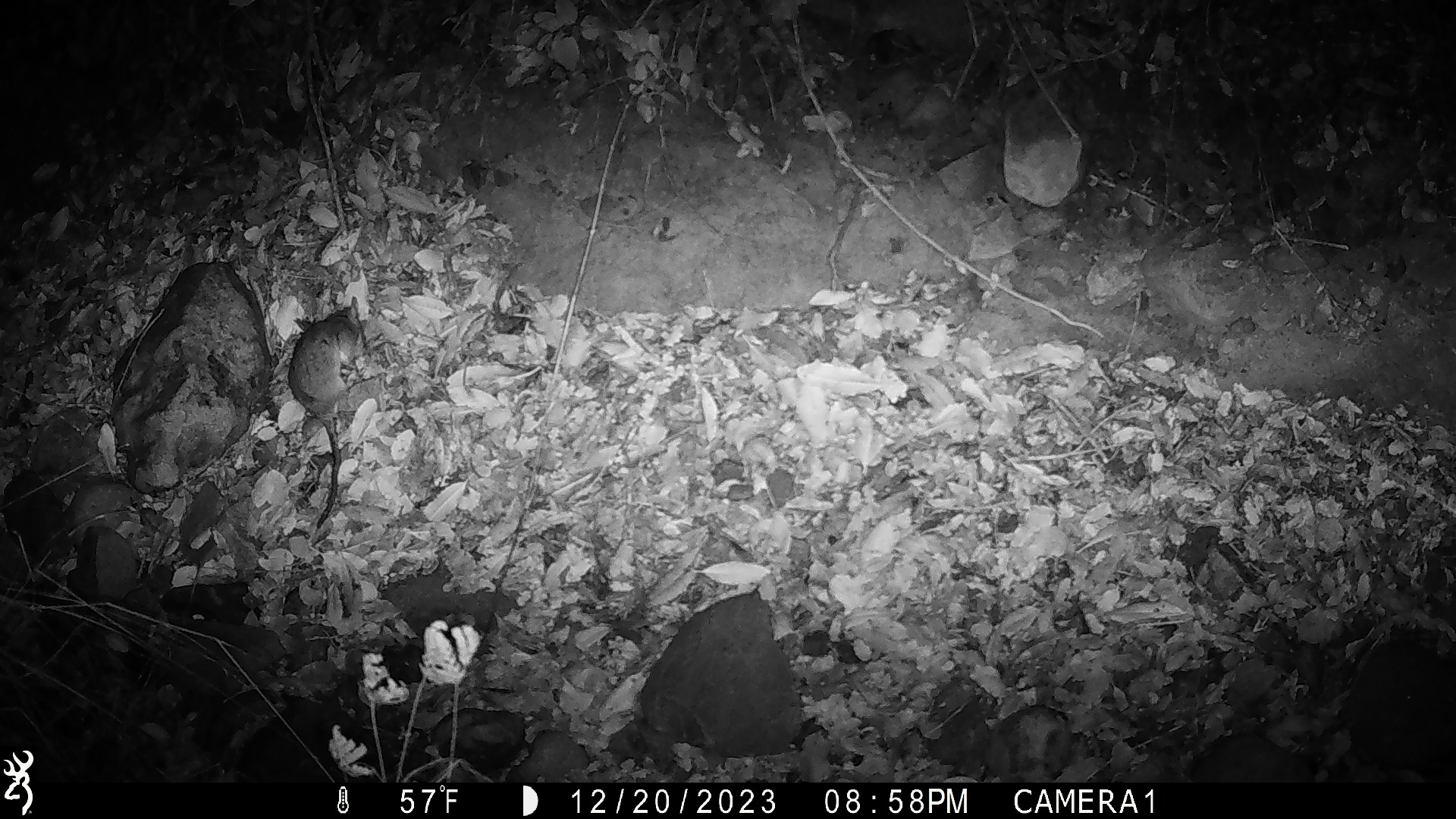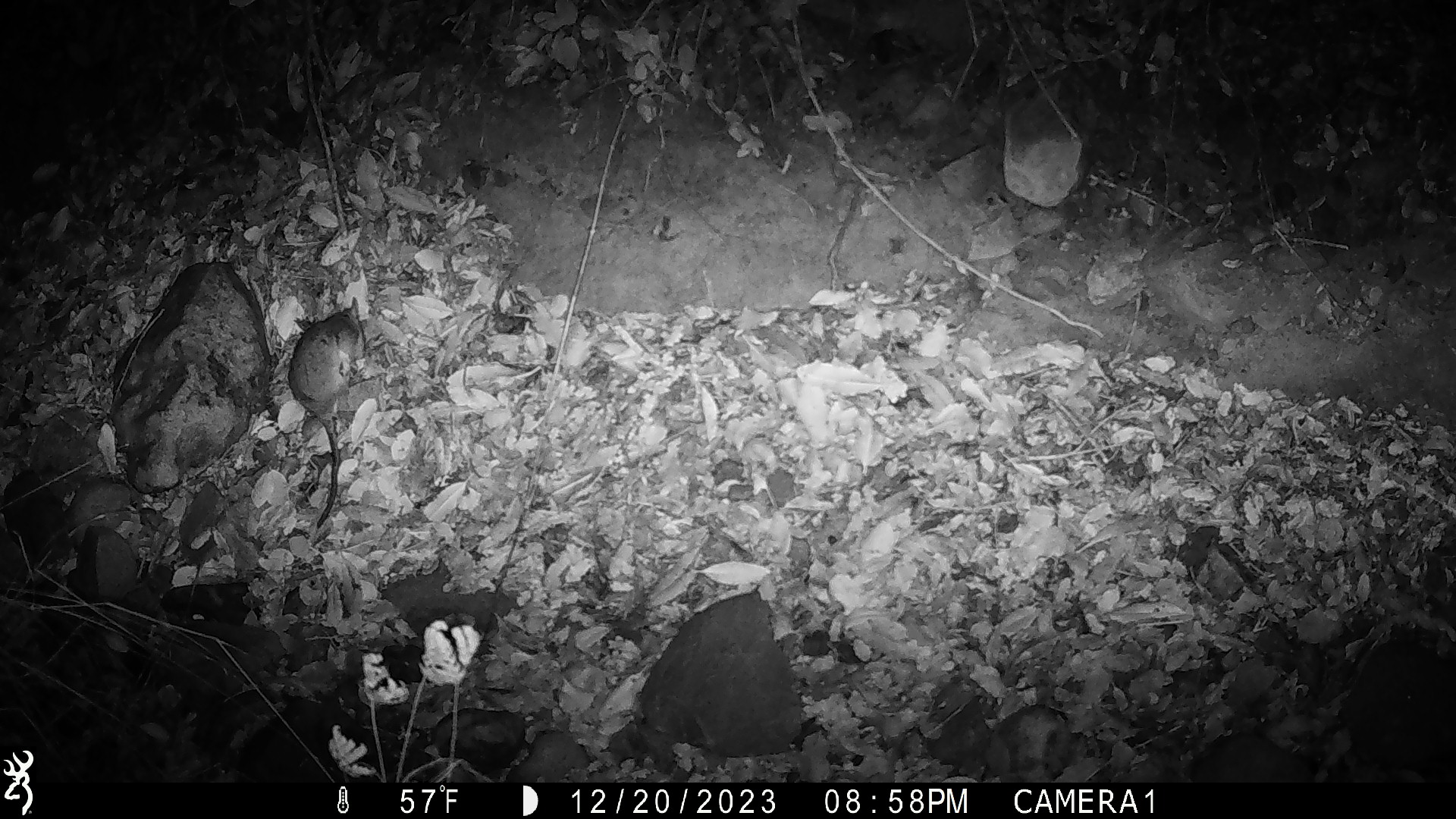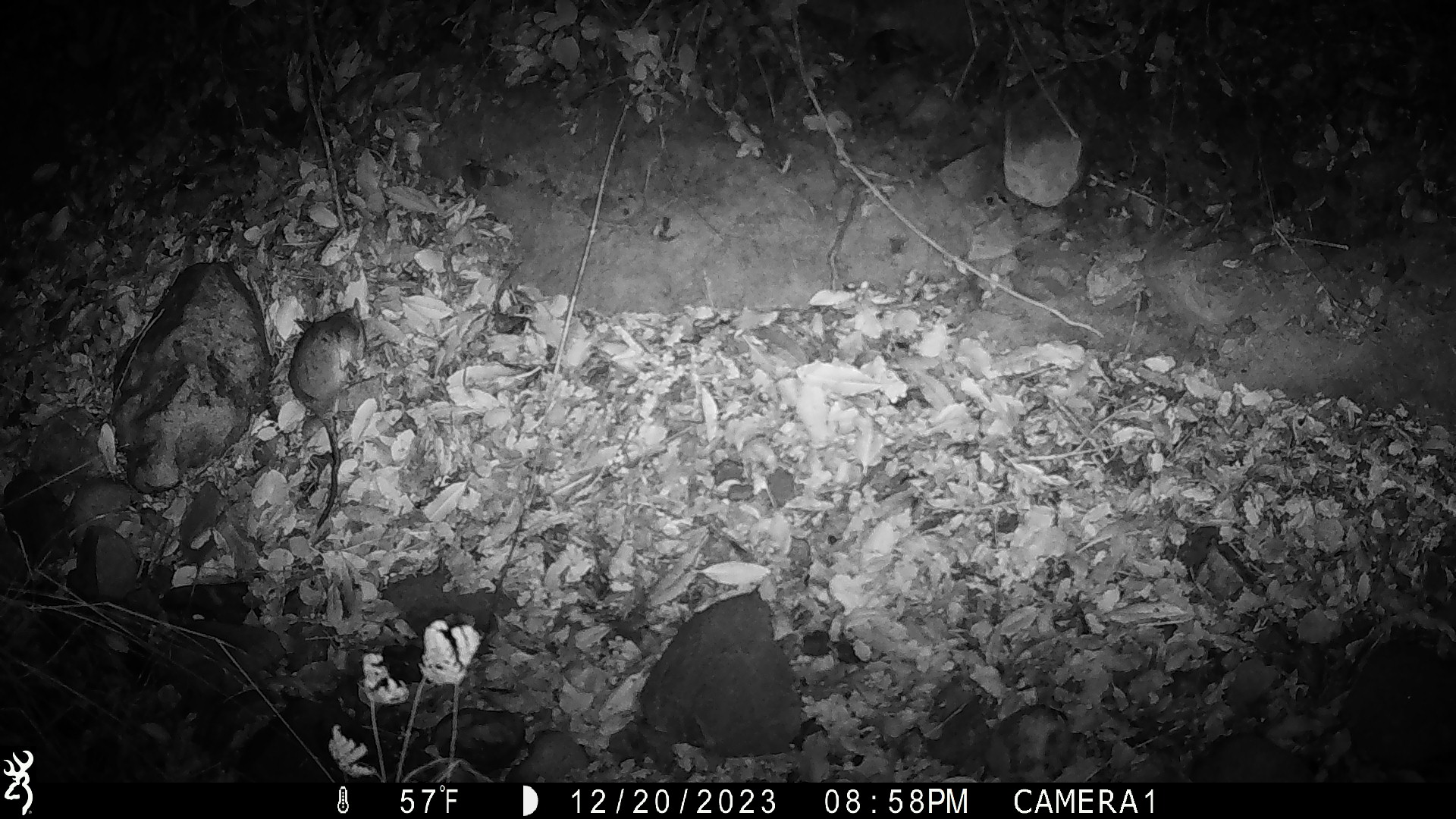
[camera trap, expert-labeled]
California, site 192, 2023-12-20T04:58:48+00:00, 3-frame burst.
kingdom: Animalia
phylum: Chordata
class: Mammalia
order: Rodentia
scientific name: Rodentia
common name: mouse or rat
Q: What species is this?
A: Mouse or rat (Rodentia).